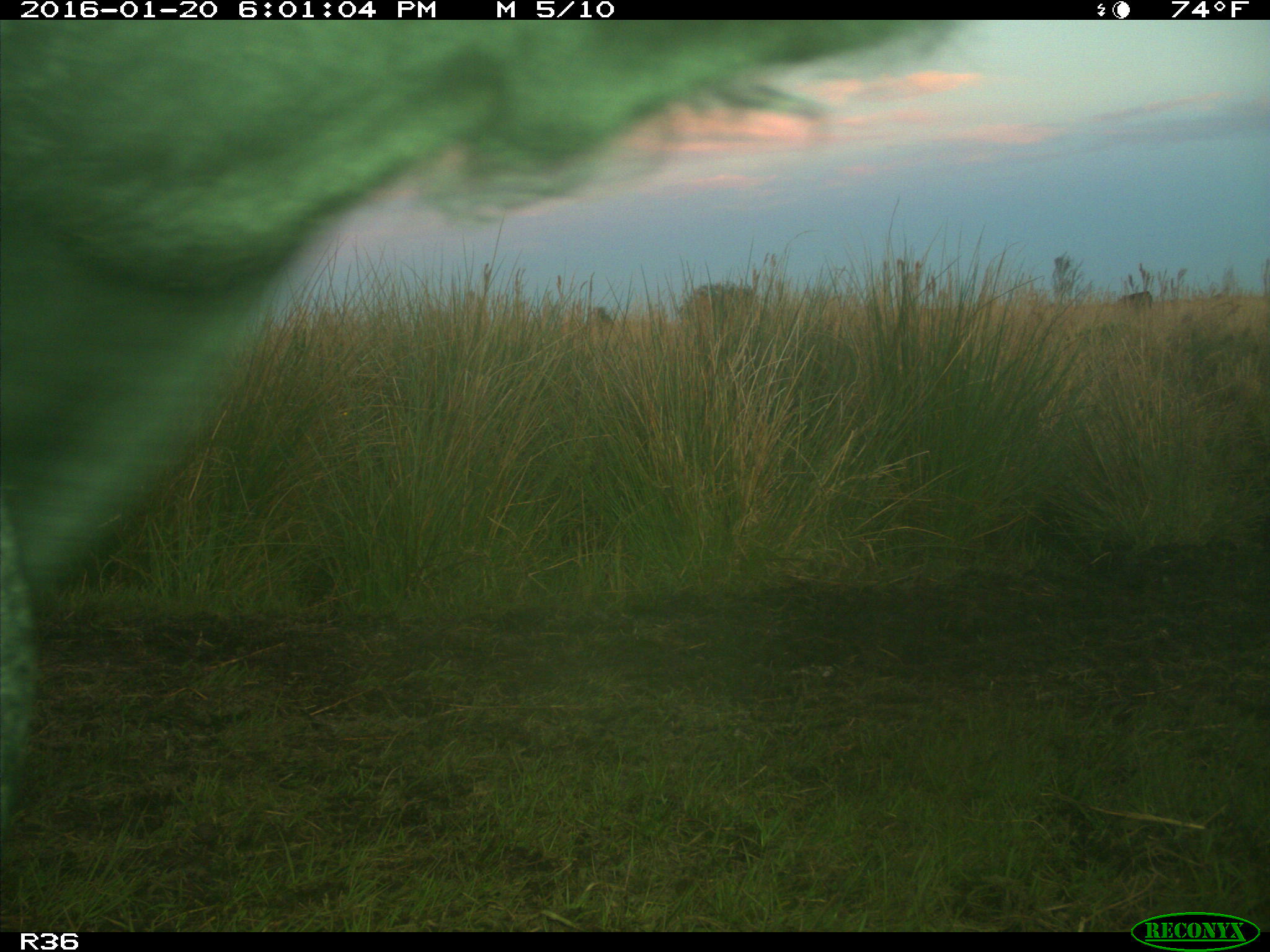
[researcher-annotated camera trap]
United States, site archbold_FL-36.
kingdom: Animalia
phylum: Chordata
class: Mammalia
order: Artiodactyla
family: Bovidae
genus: Bos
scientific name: Bos taurus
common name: domestic cow